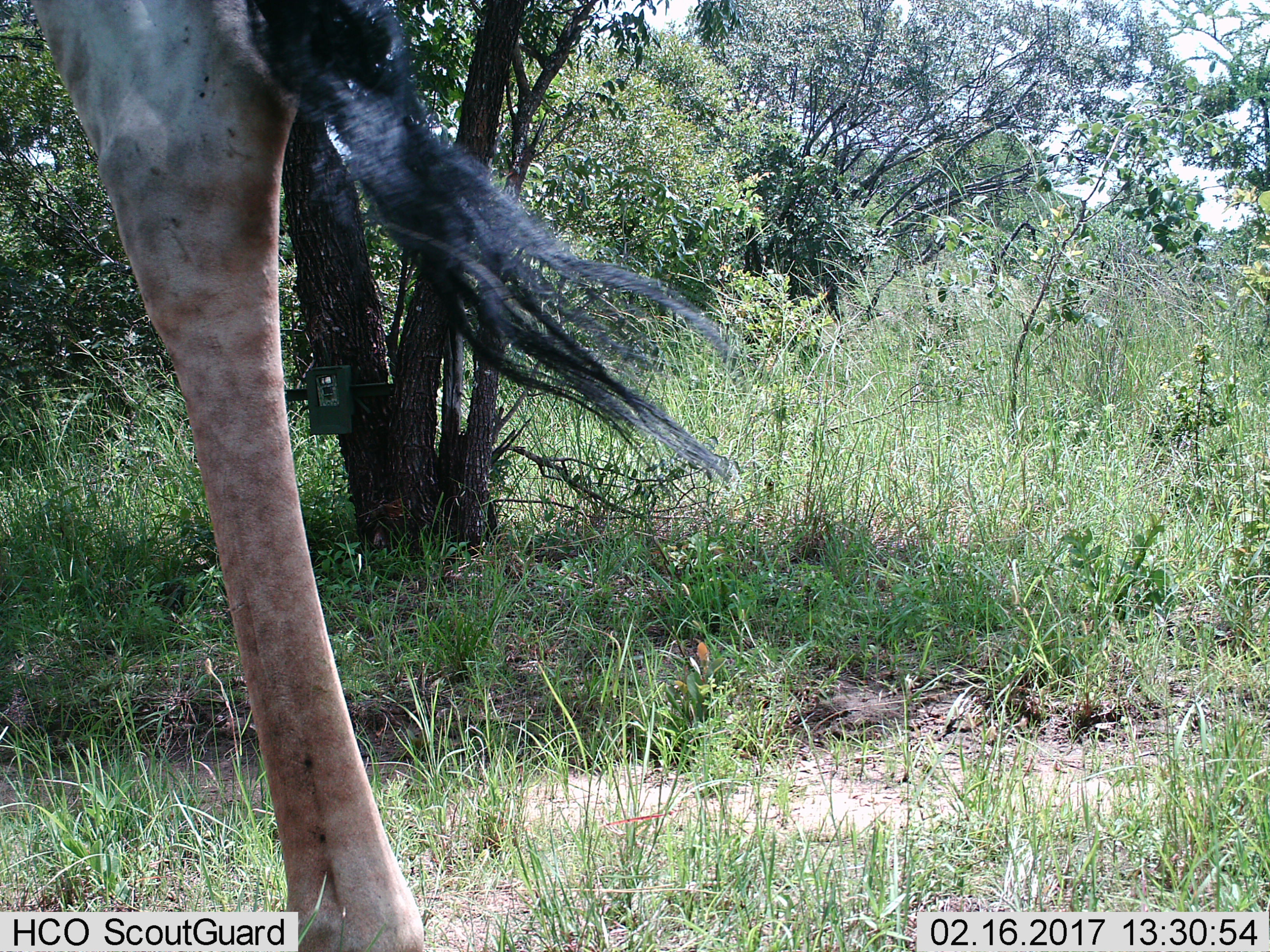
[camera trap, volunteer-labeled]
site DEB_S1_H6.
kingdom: Animalia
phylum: Chordata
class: Mammalia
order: Artiodactyla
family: Giraffidae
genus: Giraffa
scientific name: Giraffa camelopardalis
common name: giraffe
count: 1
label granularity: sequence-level